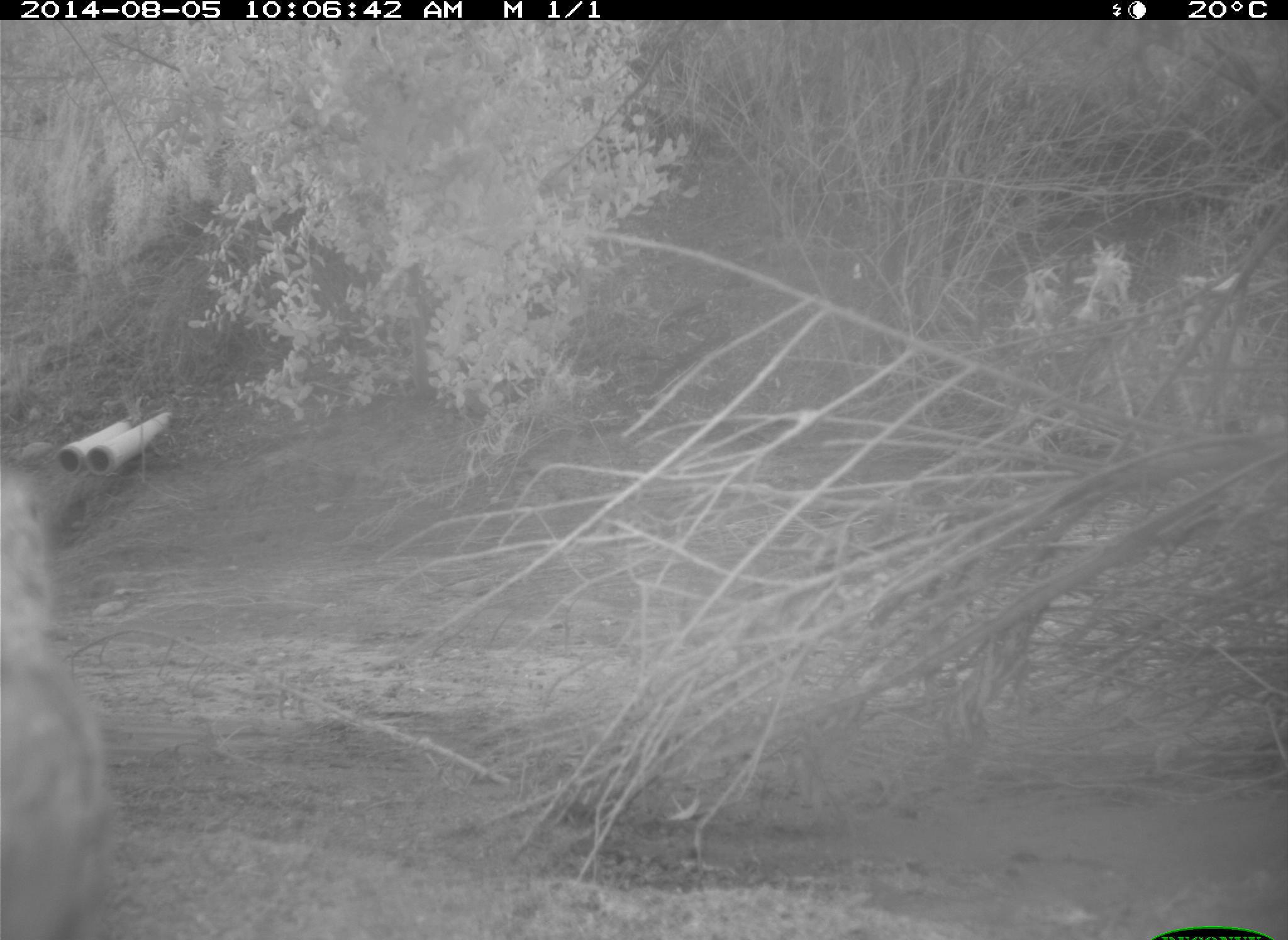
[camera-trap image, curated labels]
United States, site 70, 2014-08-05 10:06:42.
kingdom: Animalia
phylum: Chordata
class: Aves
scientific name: Aves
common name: bird